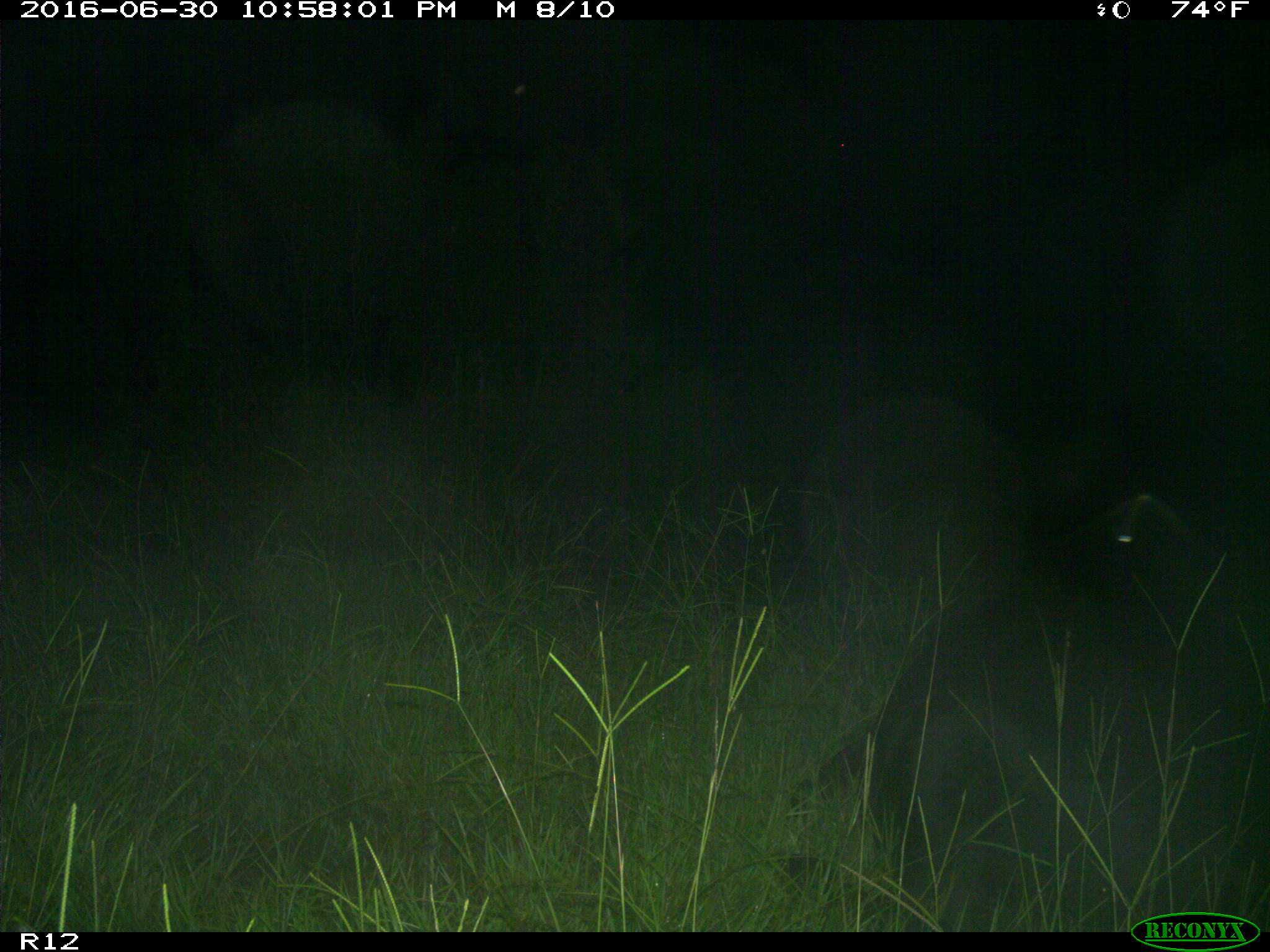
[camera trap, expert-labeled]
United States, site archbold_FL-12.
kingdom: Animalia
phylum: Chordata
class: Mammalia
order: Artiodactyla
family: Bovidae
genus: Bos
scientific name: Bos taurus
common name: domestic cow